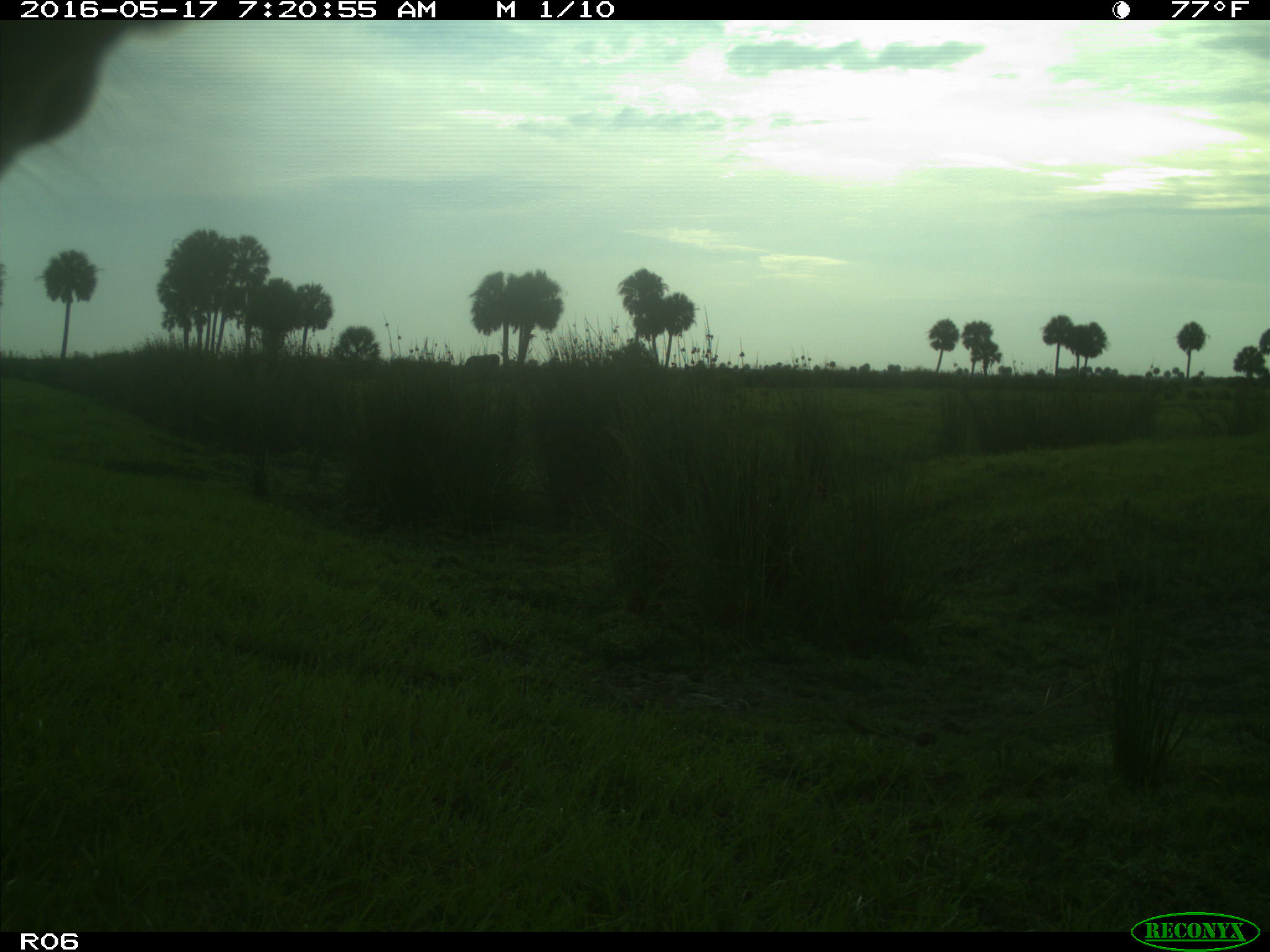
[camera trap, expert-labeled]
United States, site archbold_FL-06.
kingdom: Animalia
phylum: Chordata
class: Mammalia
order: Artiodactyla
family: Bovidae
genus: Bos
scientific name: Bos taurus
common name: domestic cow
Bos taurus (domestic cow).